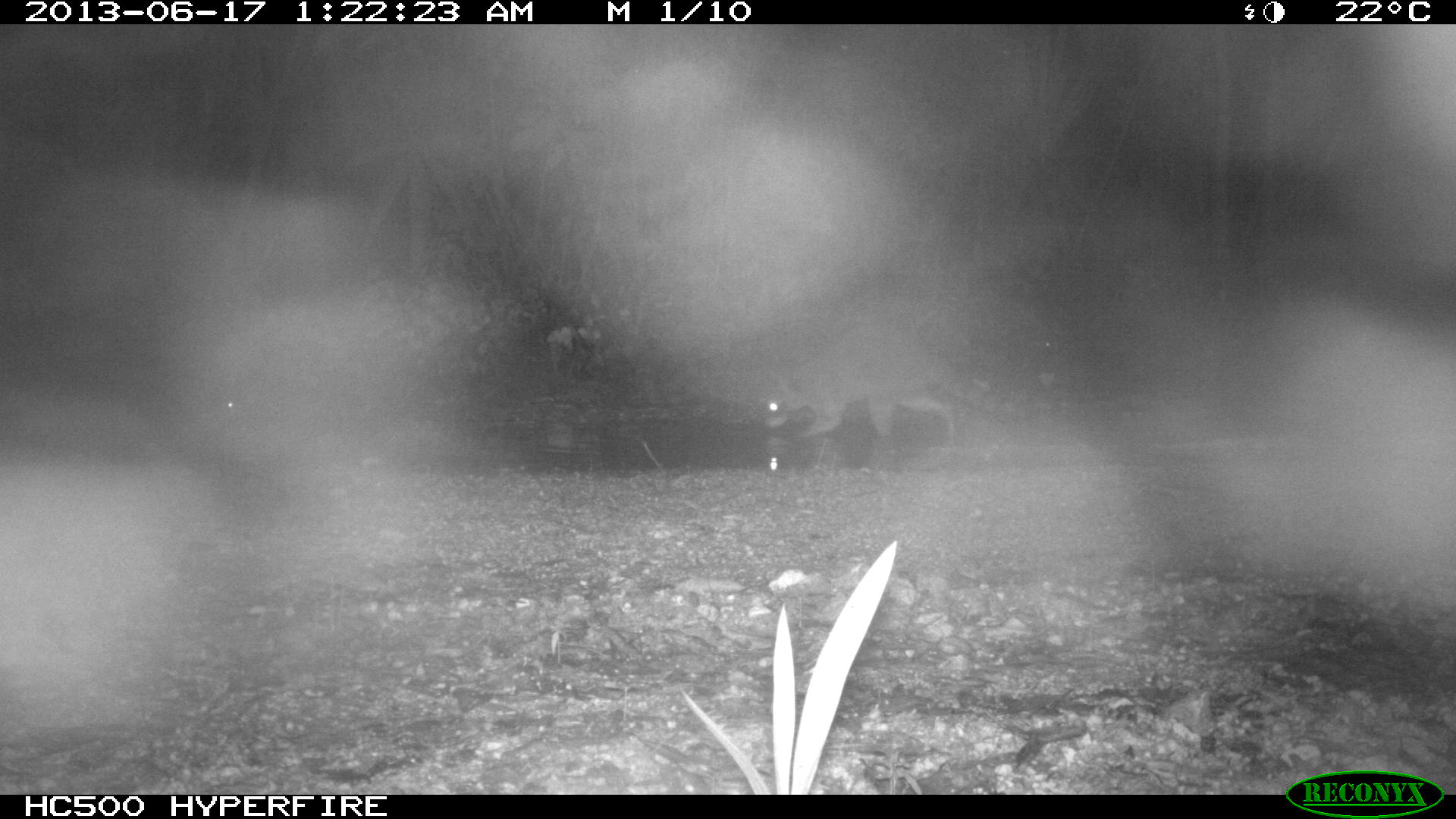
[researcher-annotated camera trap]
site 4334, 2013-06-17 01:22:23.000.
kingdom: Animalia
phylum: Chordata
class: Mammalia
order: Carnivora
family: Procyonidae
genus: Procyon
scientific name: Procyon lotor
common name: common raccoon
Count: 1.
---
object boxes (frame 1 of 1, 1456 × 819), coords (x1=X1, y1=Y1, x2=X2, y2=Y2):
procyon lotor: (x1=761, y1=315, x2=1034, y2=443)